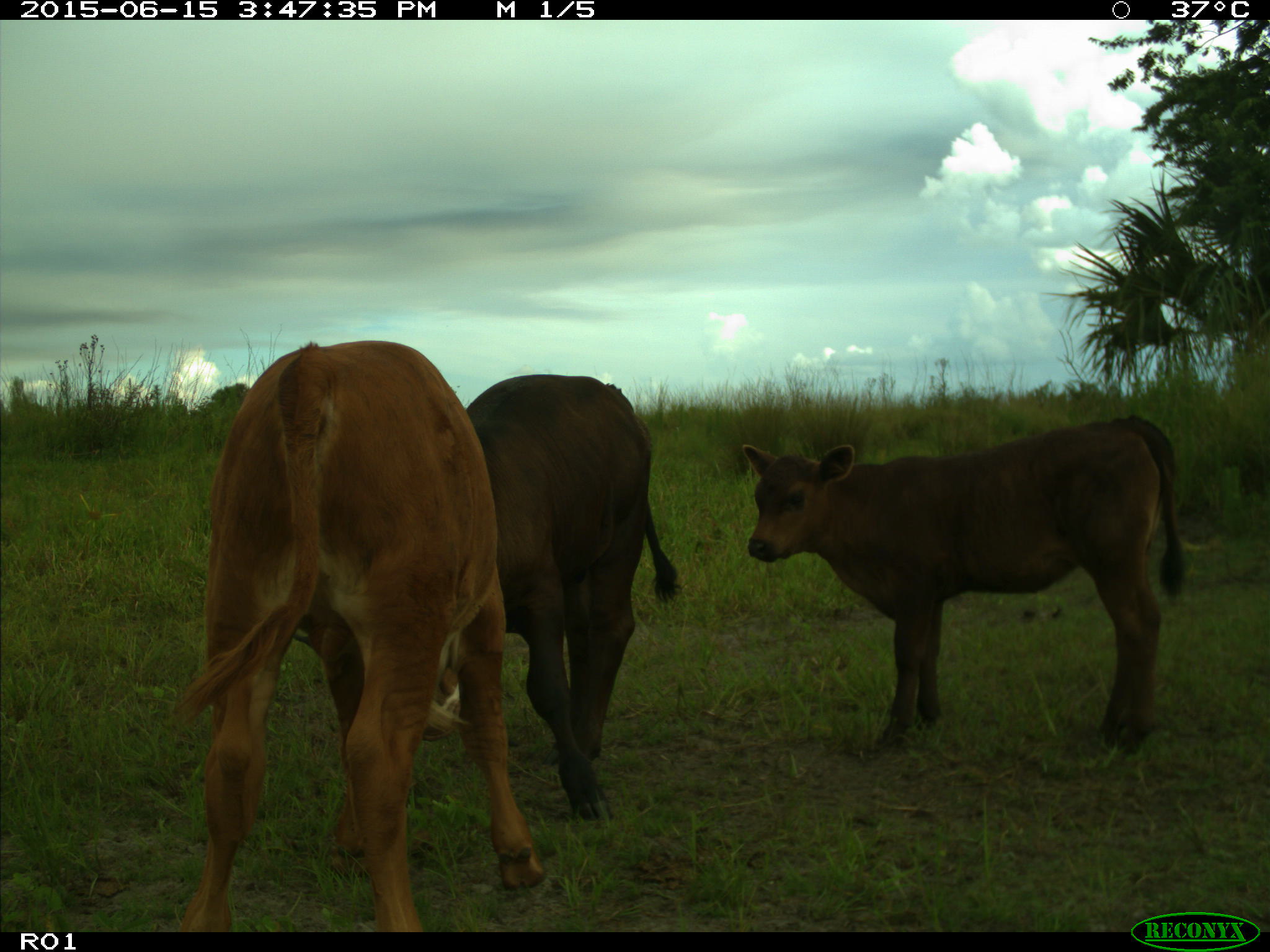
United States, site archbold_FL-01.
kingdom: Animalia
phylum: Chordata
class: Mammalia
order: Artiodactyla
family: Bovidae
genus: Bos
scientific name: Bos taurus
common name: domestic cow